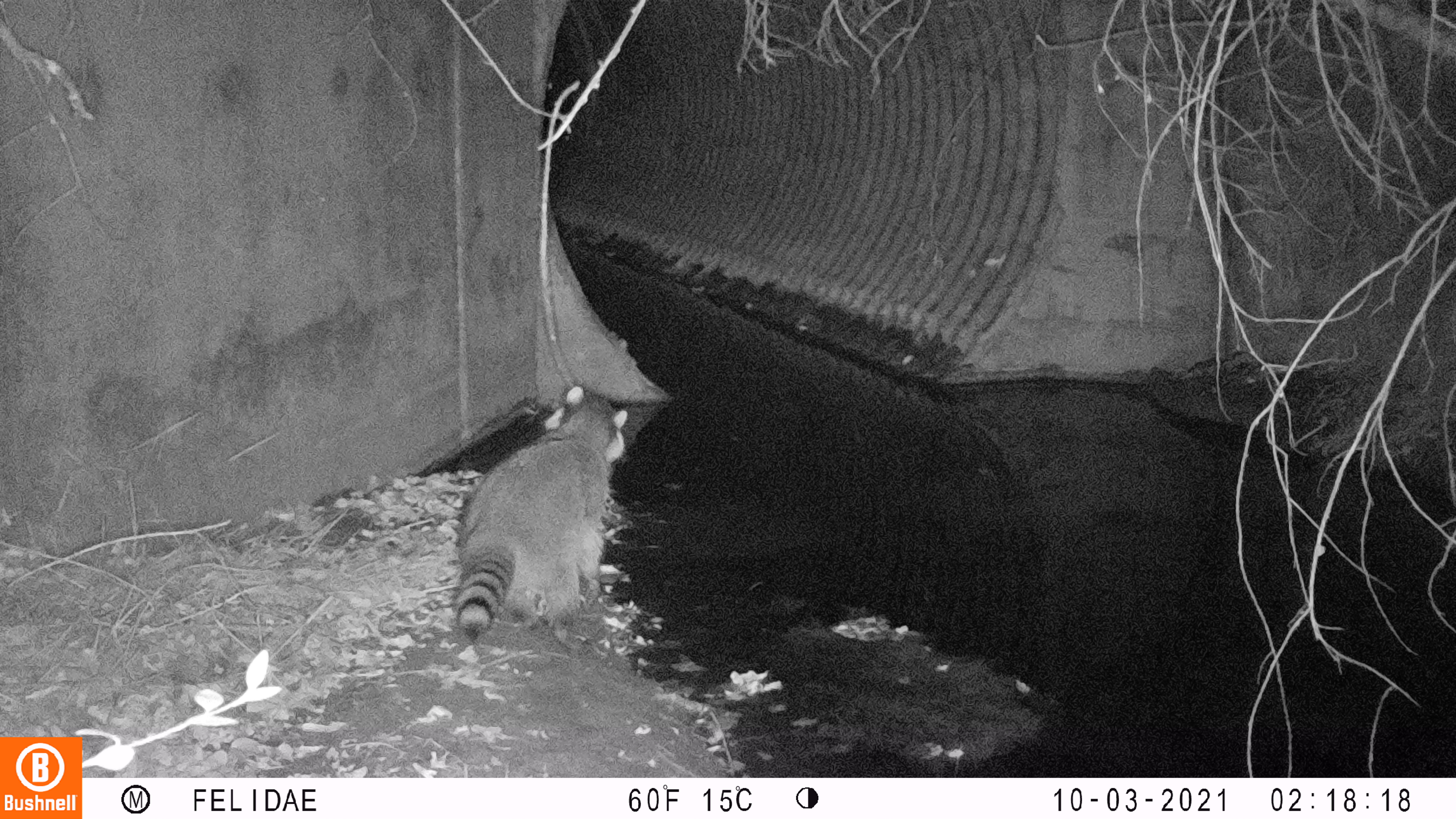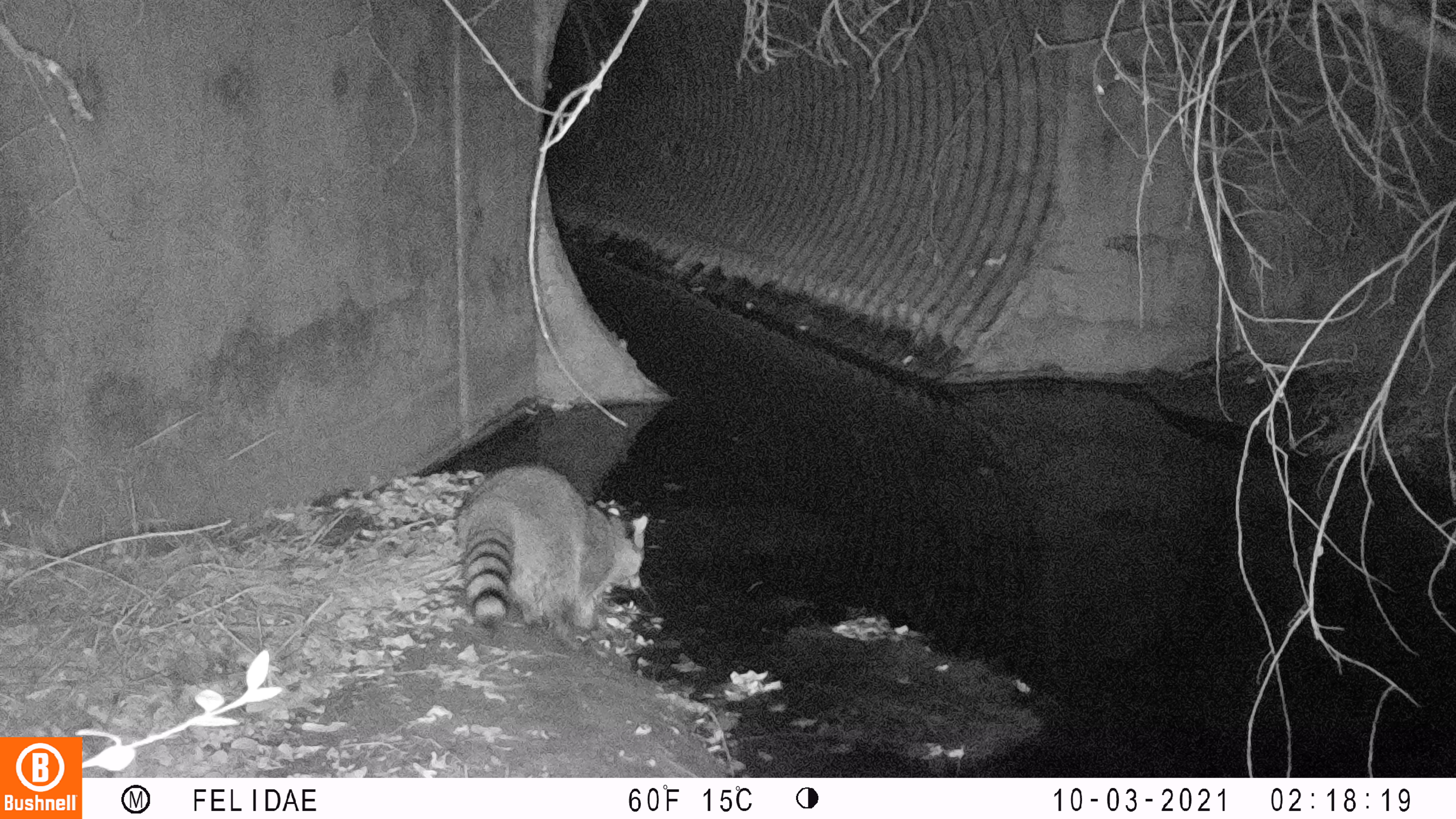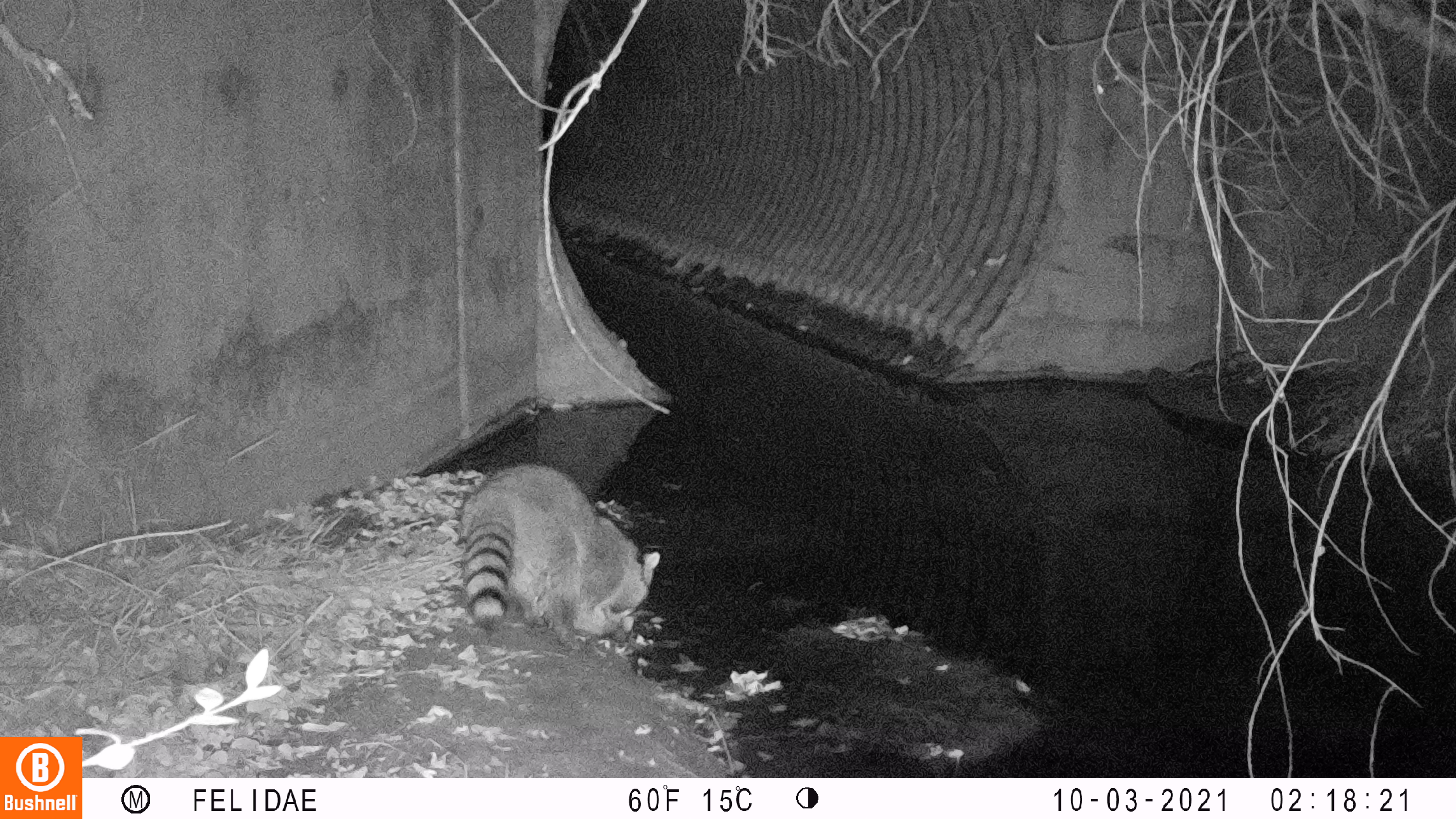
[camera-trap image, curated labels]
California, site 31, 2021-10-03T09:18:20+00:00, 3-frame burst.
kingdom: Animalia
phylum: Chordata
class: Mammalia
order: Carnivora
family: Procyonidae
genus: Procyon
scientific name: Procyon lotor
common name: raccoon